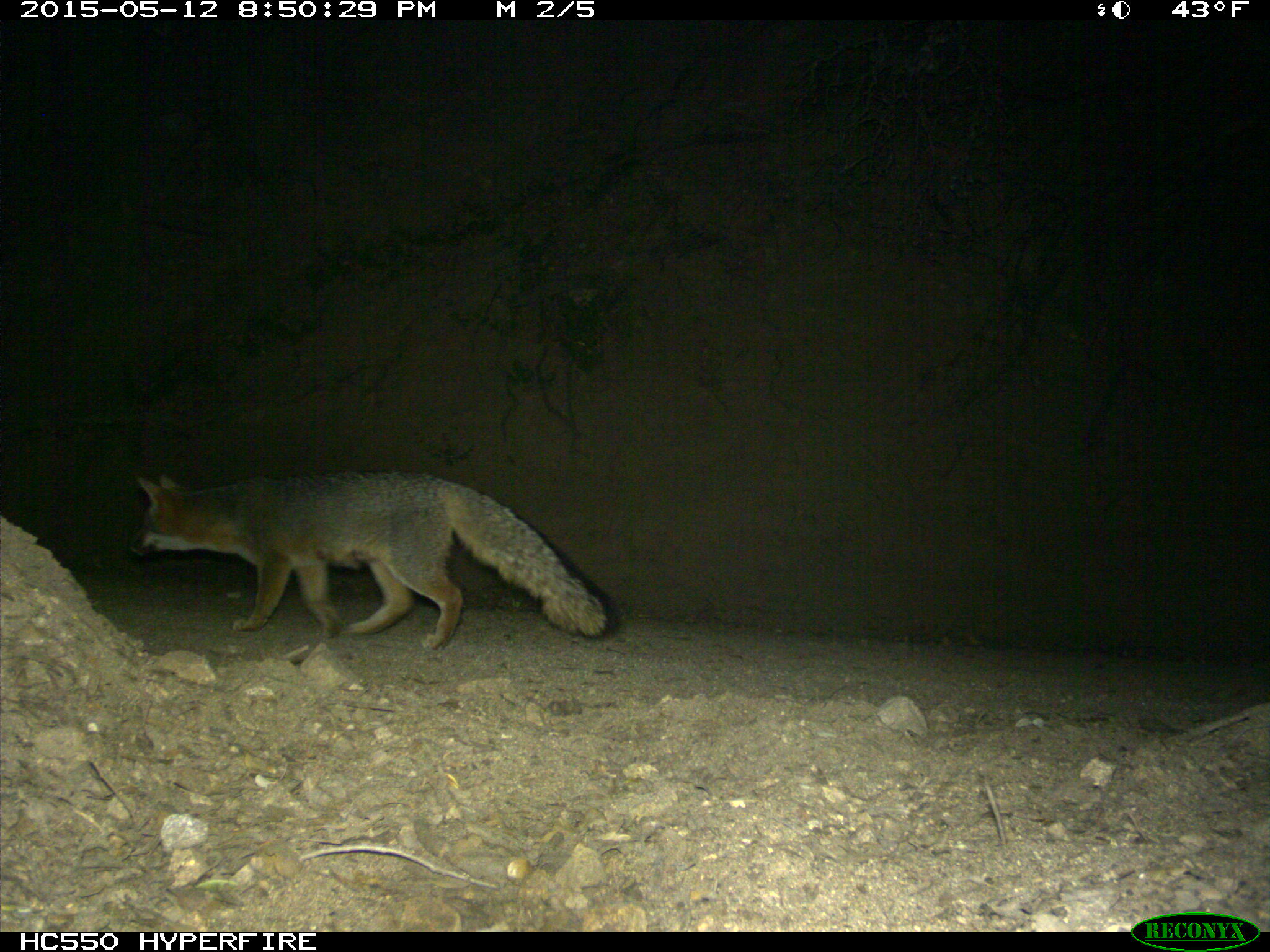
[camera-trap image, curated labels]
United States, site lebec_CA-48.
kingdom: Animalia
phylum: Chordata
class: Mammalia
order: Carnivora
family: Canidae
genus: Urocyon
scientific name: Urocyon cinereoargenteus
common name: gray fox